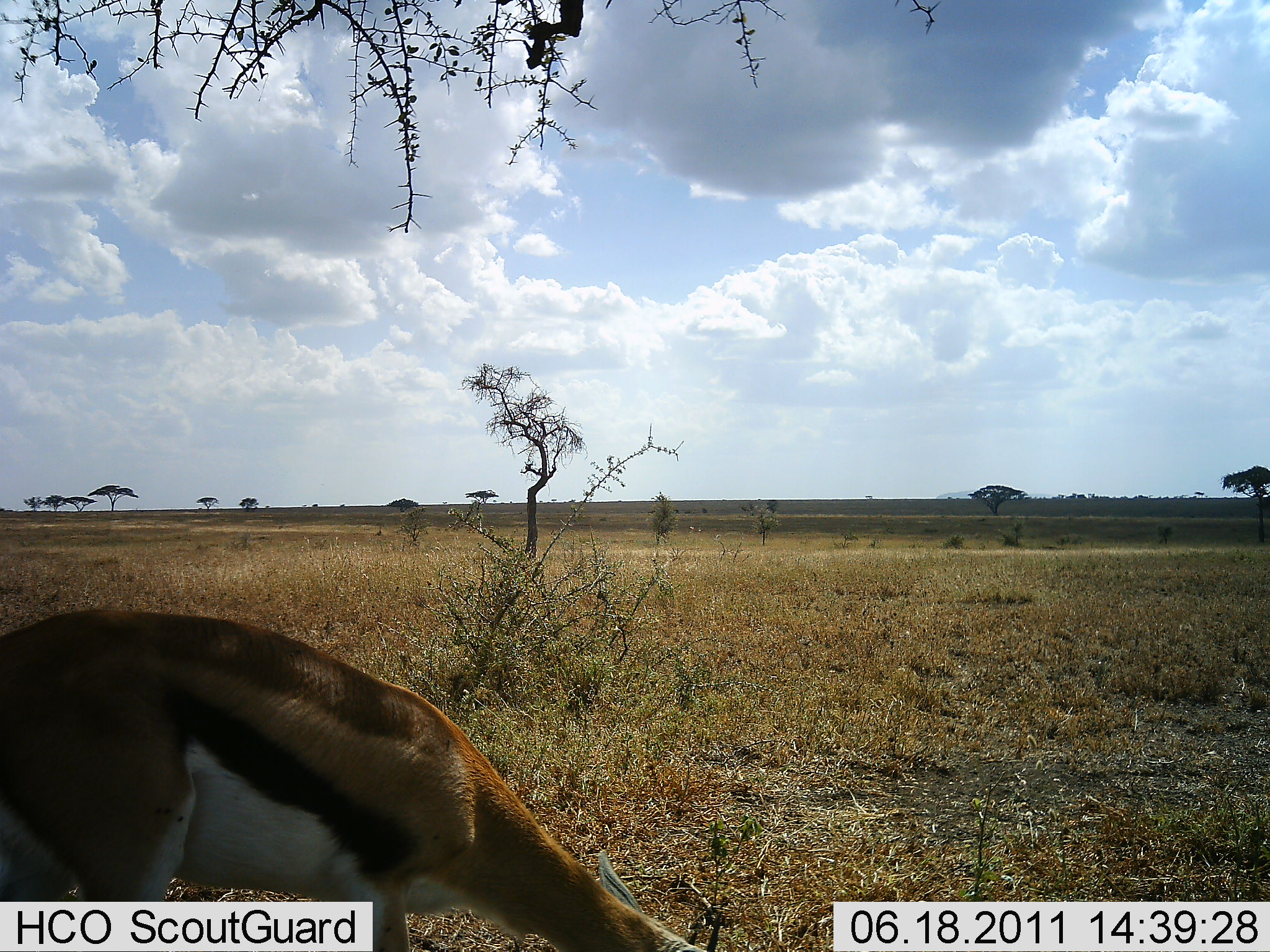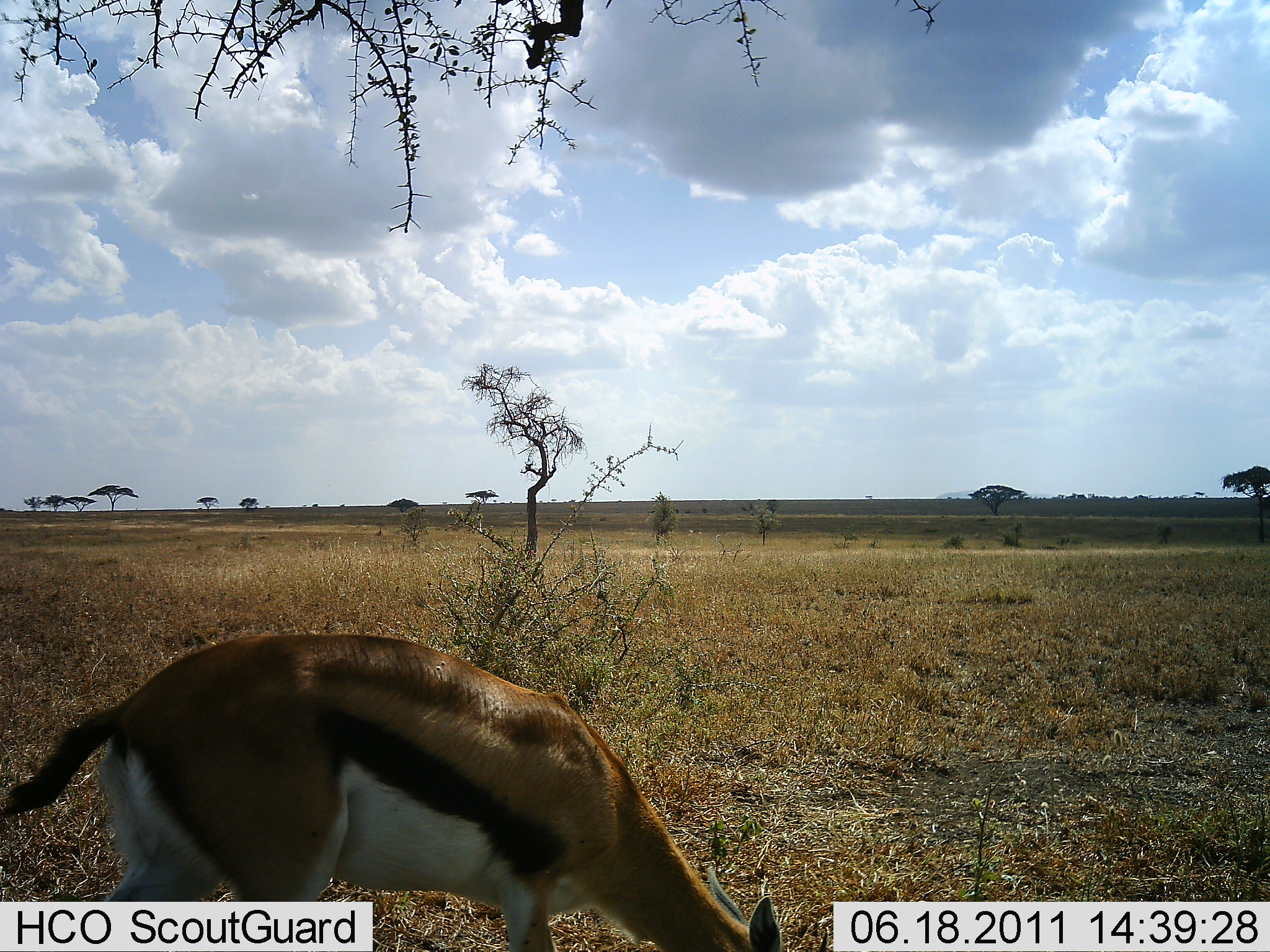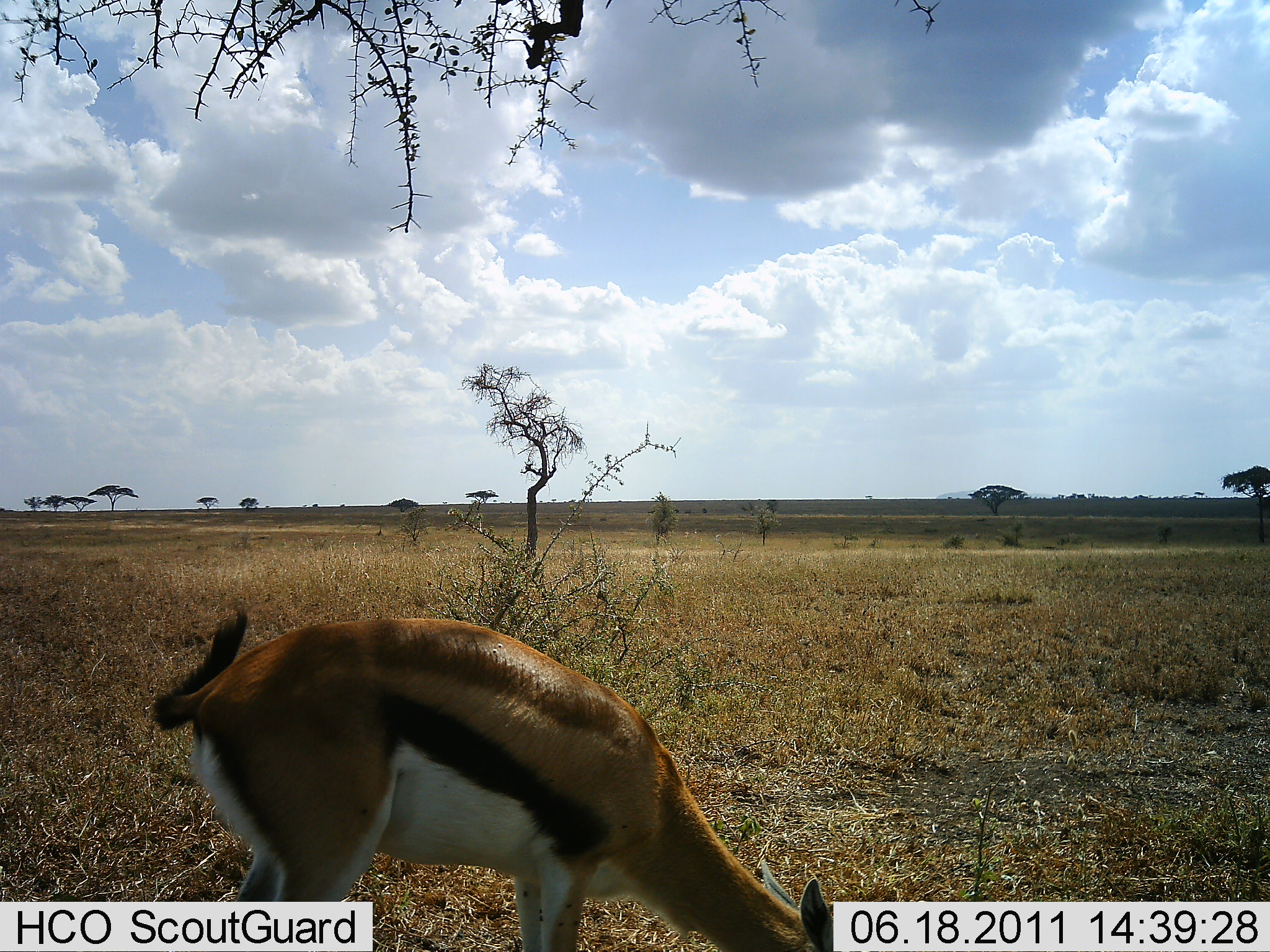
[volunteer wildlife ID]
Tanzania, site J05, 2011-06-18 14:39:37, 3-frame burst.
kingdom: Animalia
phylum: Chordata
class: Mammalia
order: Artiodactyla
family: Bovidae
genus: Eudorcas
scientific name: Eudorcas thomsonii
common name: thomson's gazelle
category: gazellethomsons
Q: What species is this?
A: Gazellethomsons (thomson's gazelle) (Eudorcas thomsonii).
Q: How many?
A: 1.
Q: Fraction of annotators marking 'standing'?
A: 0%.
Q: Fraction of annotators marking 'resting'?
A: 0%.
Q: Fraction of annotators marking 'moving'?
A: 31%.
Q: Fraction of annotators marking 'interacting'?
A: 0%.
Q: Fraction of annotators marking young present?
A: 0%.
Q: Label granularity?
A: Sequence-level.